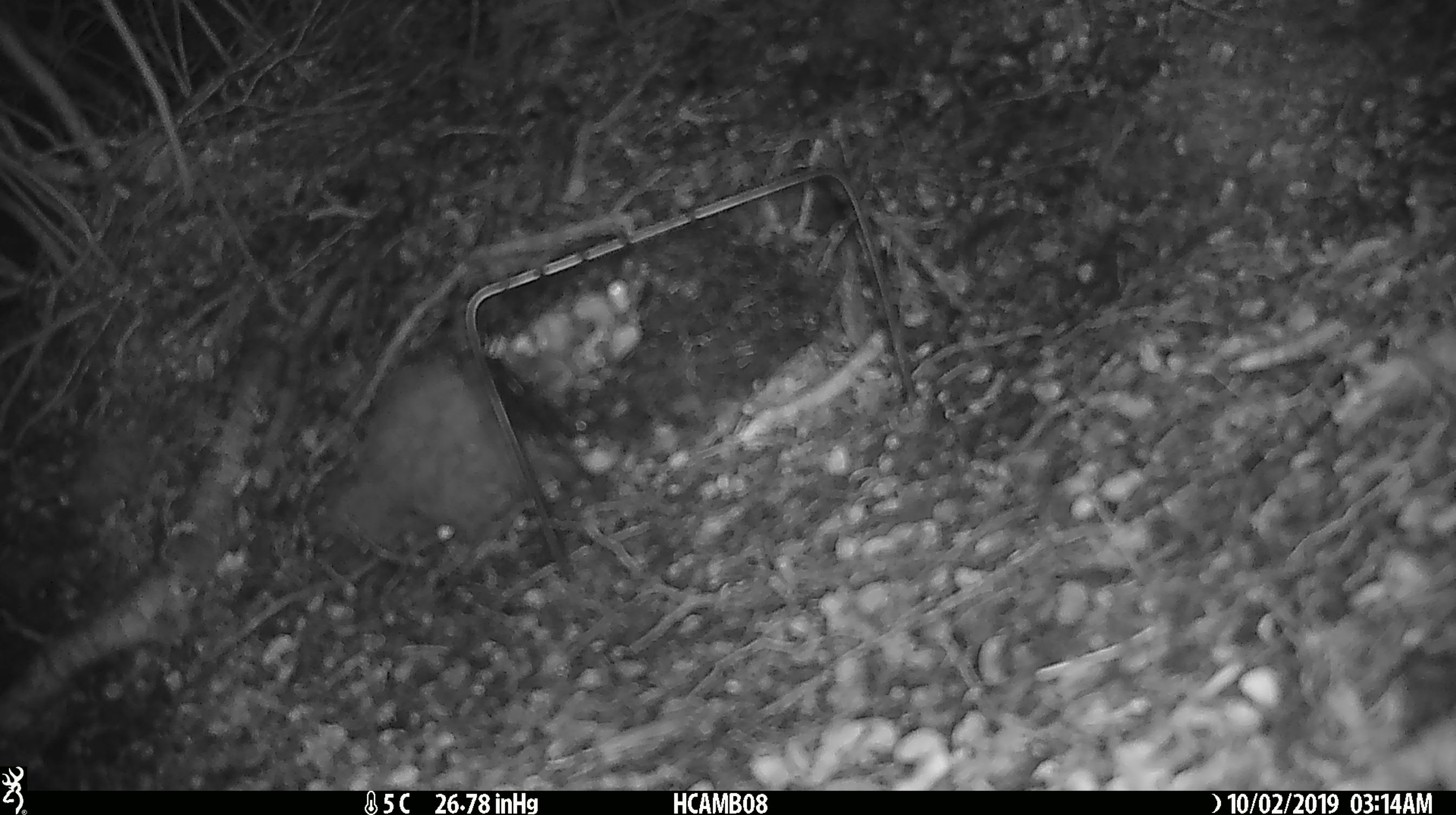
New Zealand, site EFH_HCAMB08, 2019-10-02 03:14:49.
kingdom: Animalia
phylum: Chordata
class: Mammalia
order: Rodentia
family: Muridae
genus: Mus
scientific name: Mus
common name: mouse